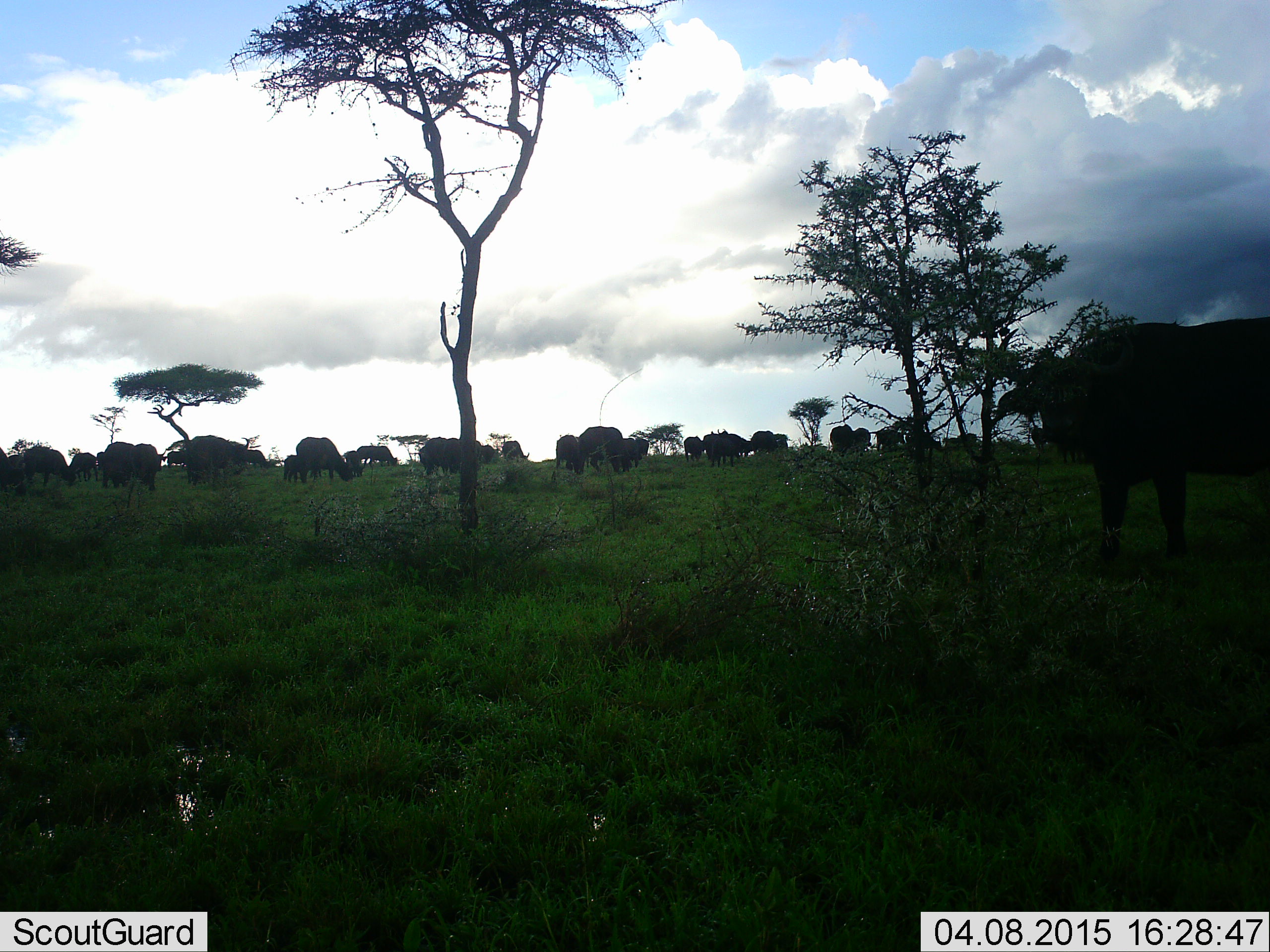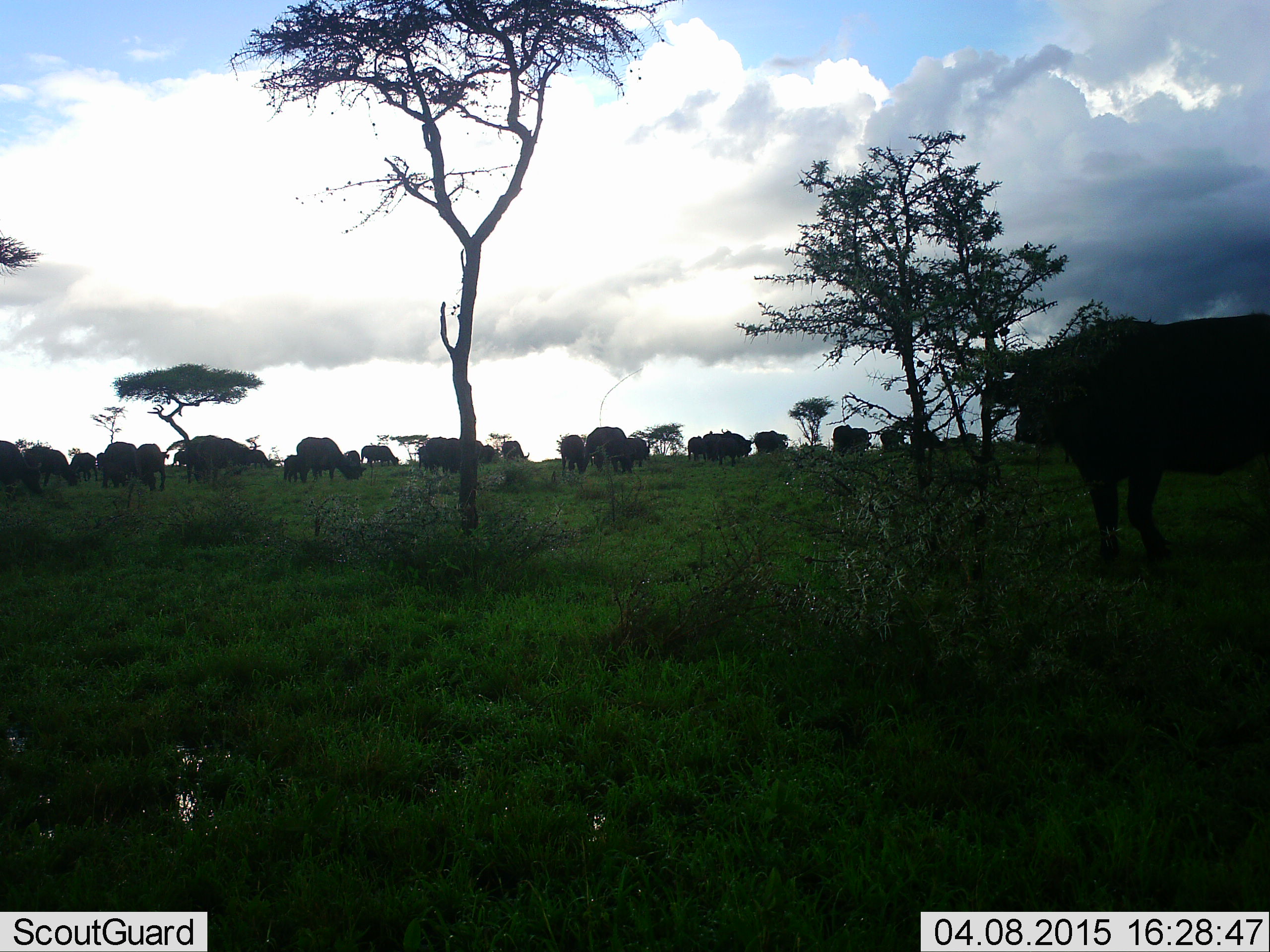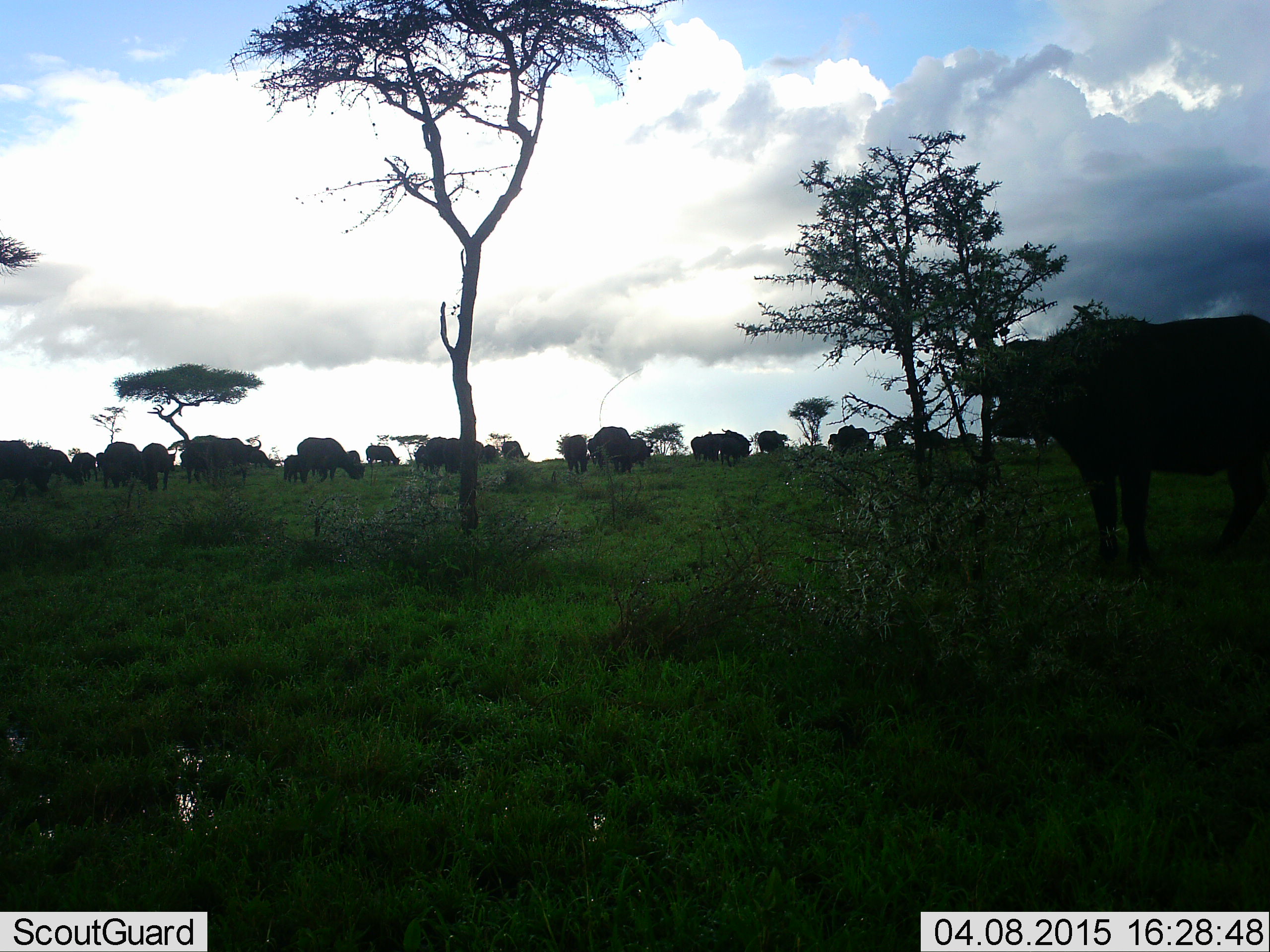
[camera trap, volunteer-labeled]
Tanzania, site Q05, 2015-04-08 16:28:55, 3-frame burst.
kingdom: Animalia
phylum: Chordata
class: Mammalia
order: Artiodactyla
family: Bovidae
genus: Syncerus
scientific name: Syncerus caffer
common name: cape buffalo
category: buffalo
Buffalo (cape buffalo) (Syncerus caffer), count 11-50. Behavior (volunteer vote fractions): standing 70%, resting 0%, moving 70%, interacting 0%. Young present (vote fraction): 30%. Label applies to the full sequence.